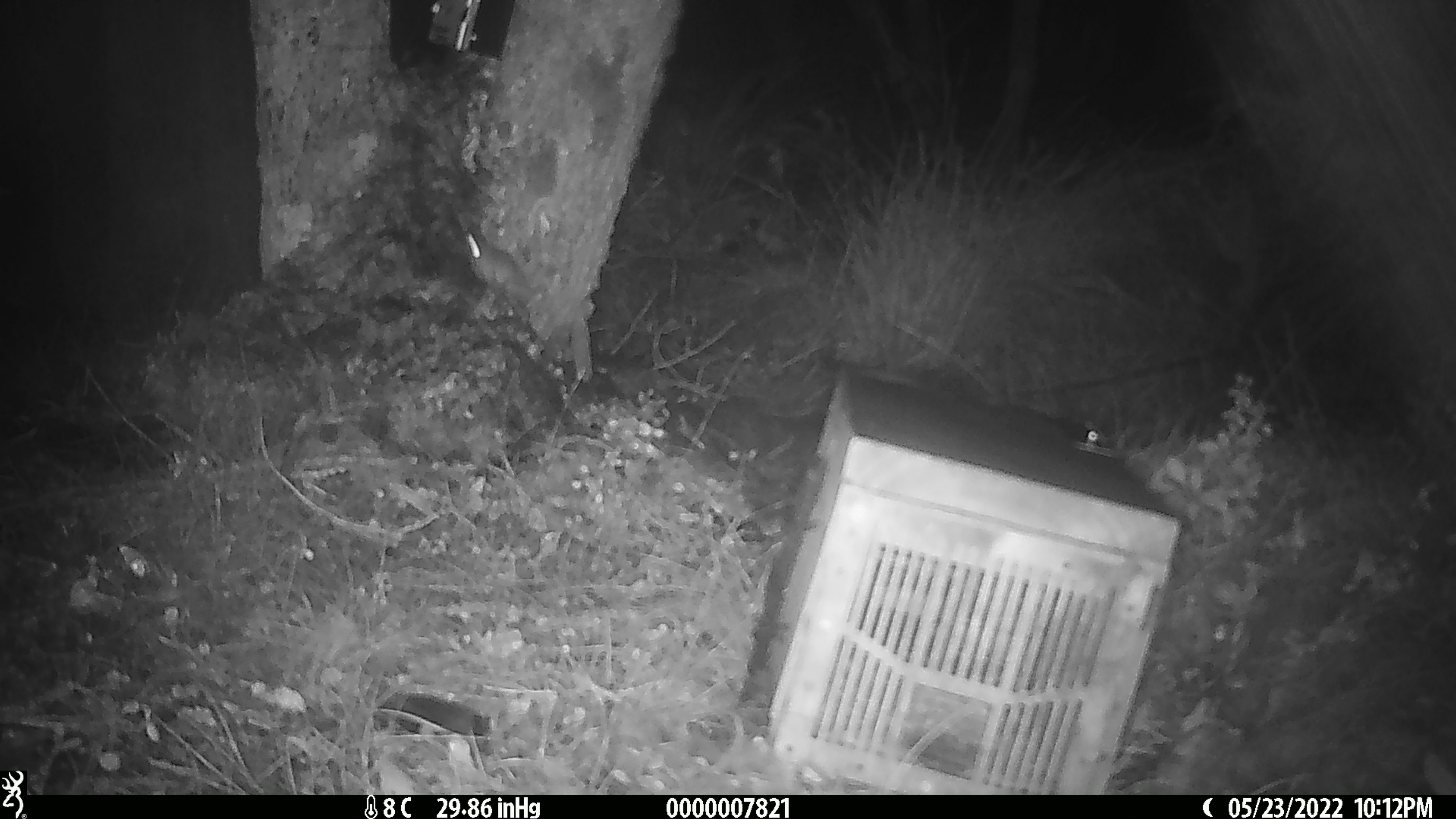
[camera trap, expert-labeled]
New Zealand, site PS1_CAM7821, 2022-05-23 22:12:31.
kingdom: Animalia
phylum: Chordata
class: Mammalia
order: Rodentia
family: Muridae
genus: Mus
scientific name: Mus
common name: mouse